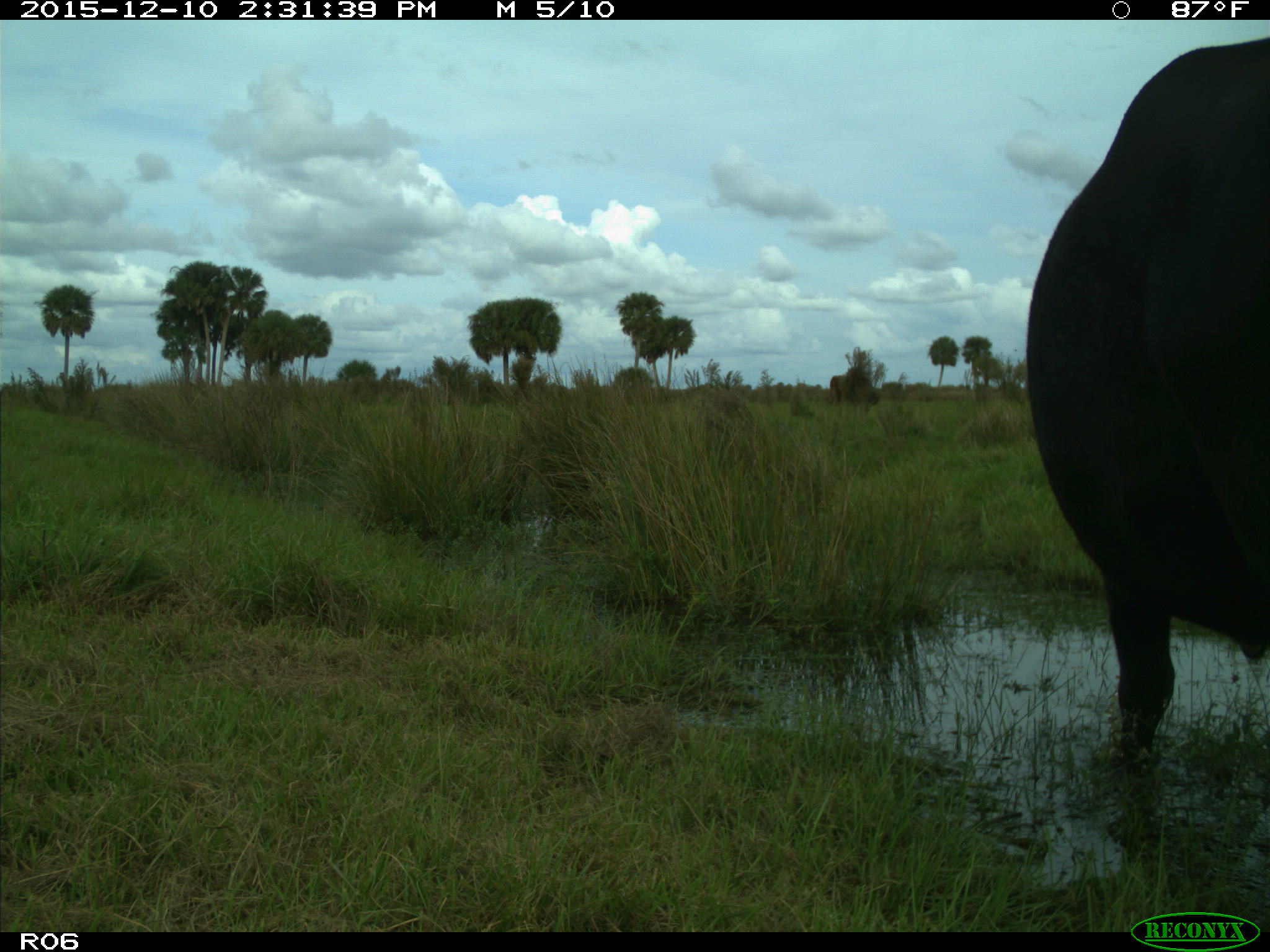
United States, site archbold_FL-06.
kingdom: Animalia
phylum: Chordata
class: Mammalia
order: Artiodactyla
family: Bovidae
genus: Bos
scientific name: Bos taurus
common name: domestic cow